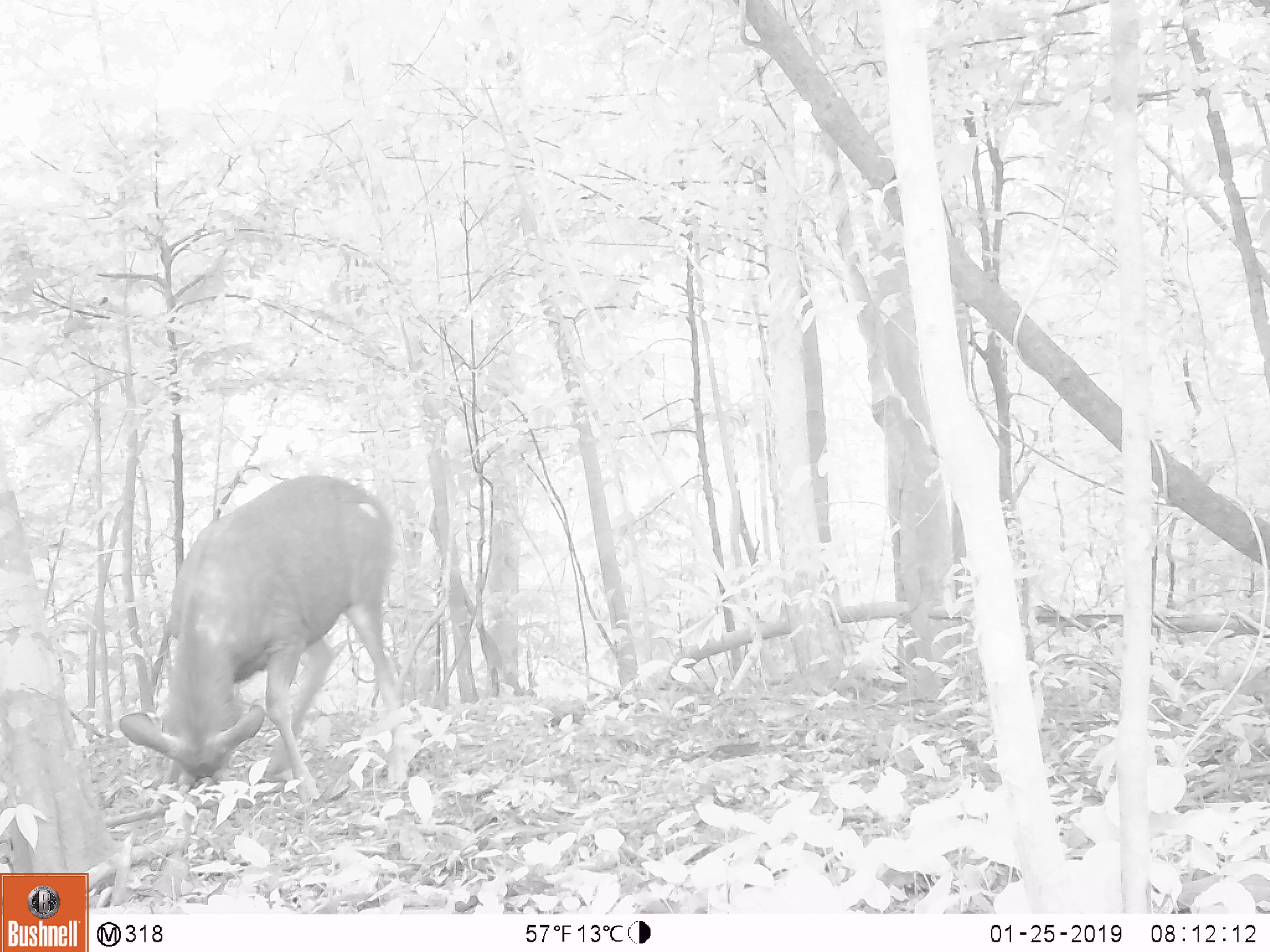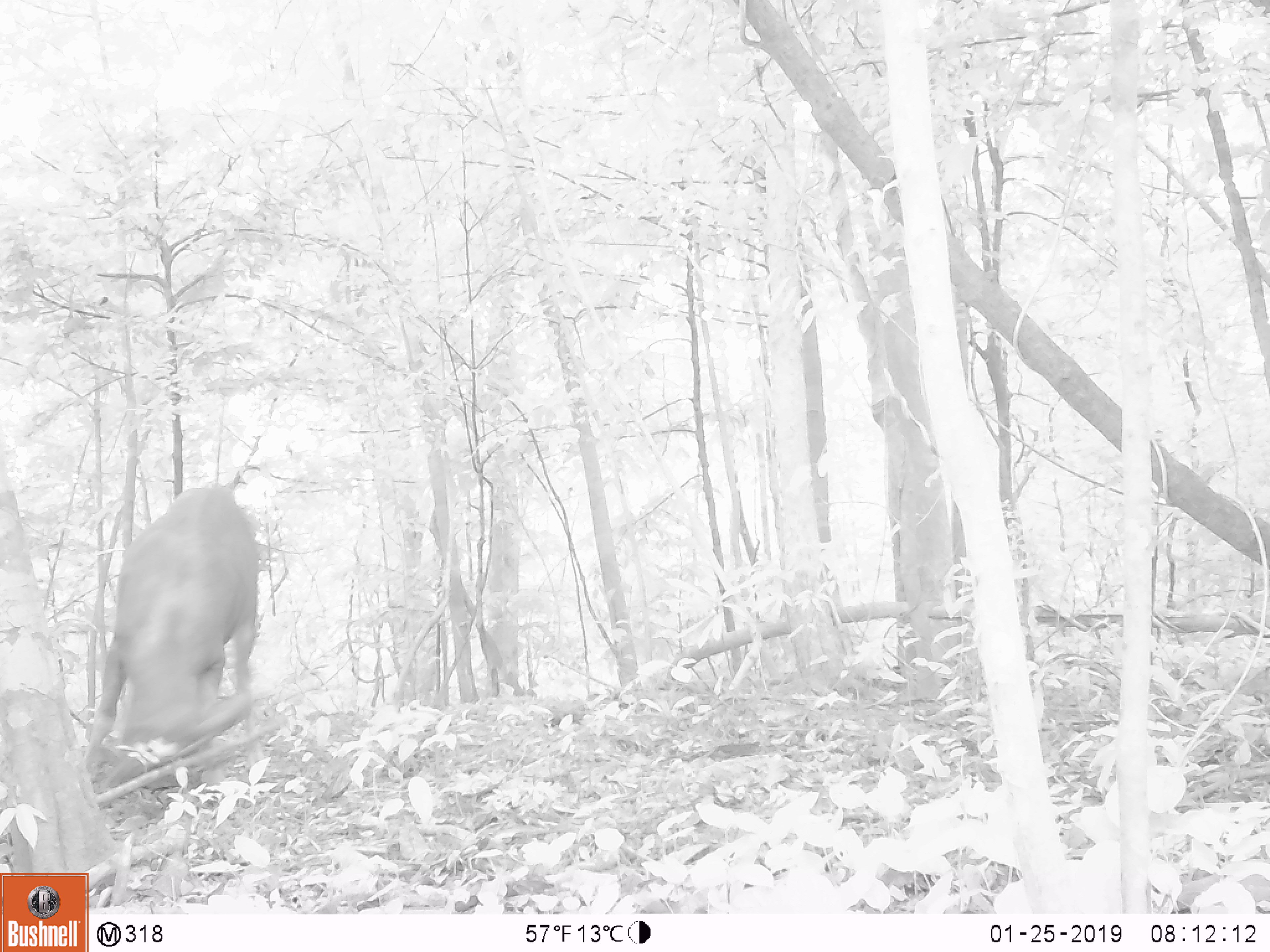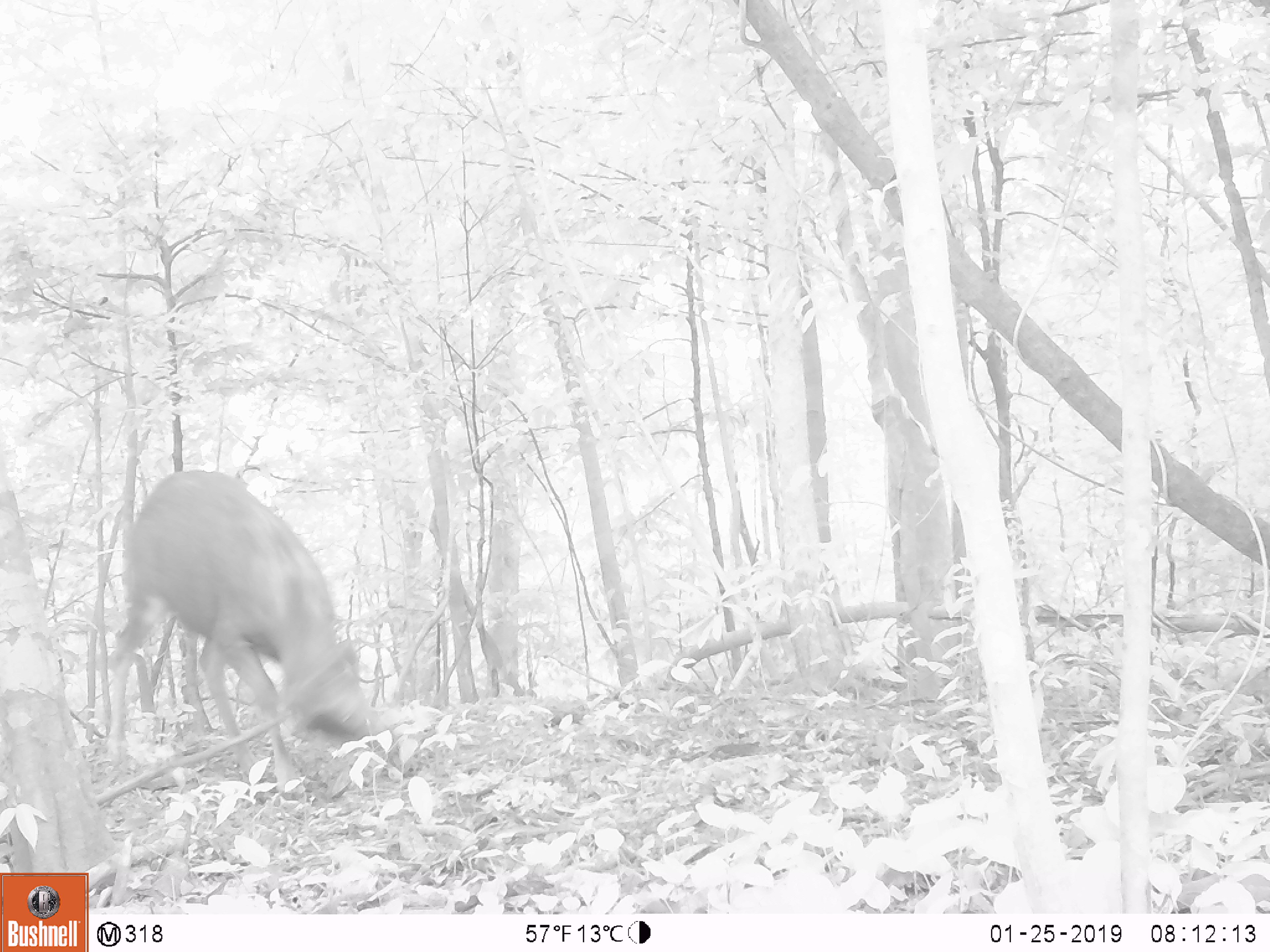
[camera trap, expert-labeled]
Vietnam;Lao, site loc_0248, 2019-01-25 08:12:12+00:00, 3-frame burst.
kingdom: Animalia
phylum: Chordata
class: Mammalia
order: Artiodactyla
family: Cervidae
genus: Rusa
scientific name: Rusa unicolor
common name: sambar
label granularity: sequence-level